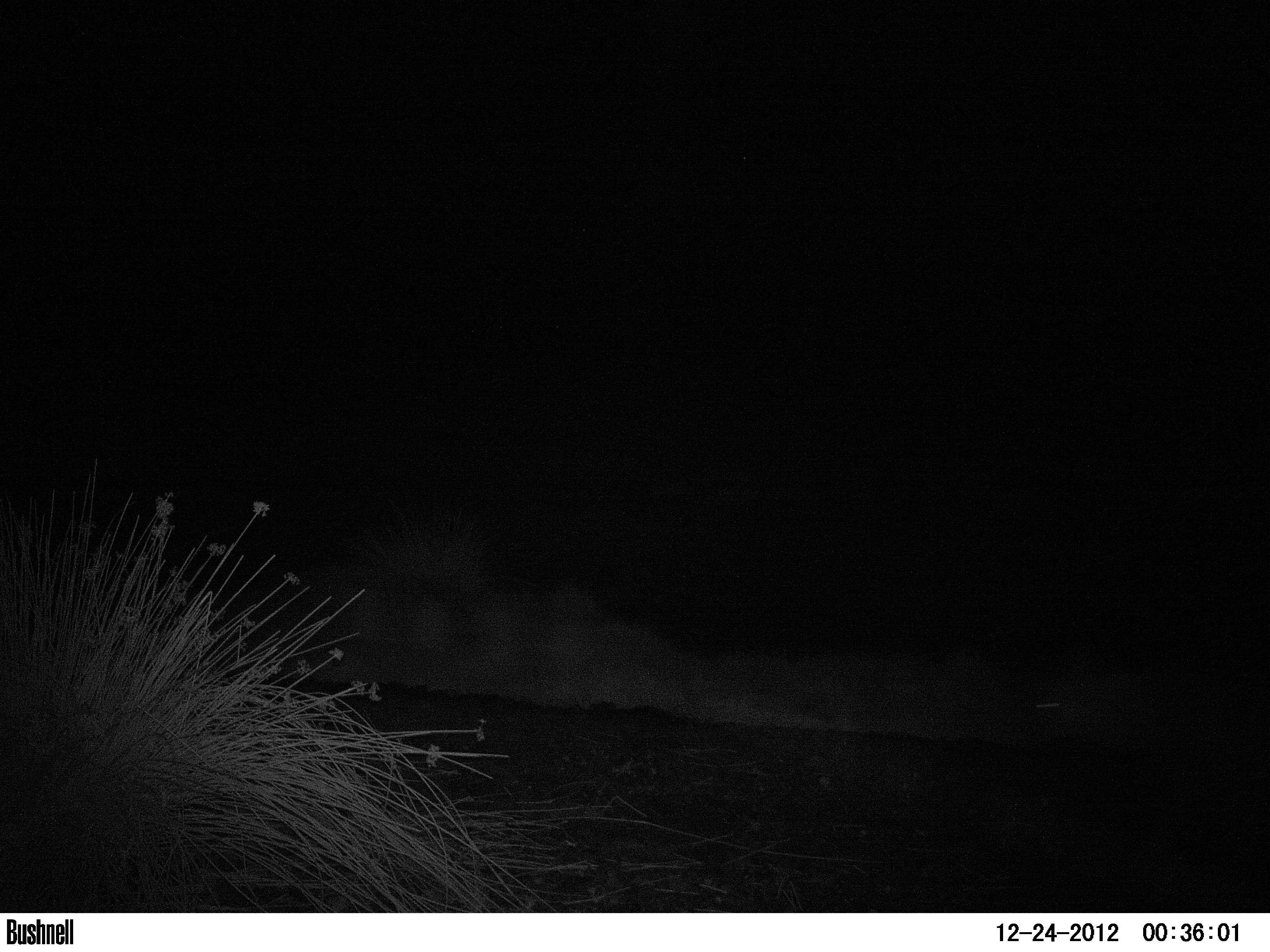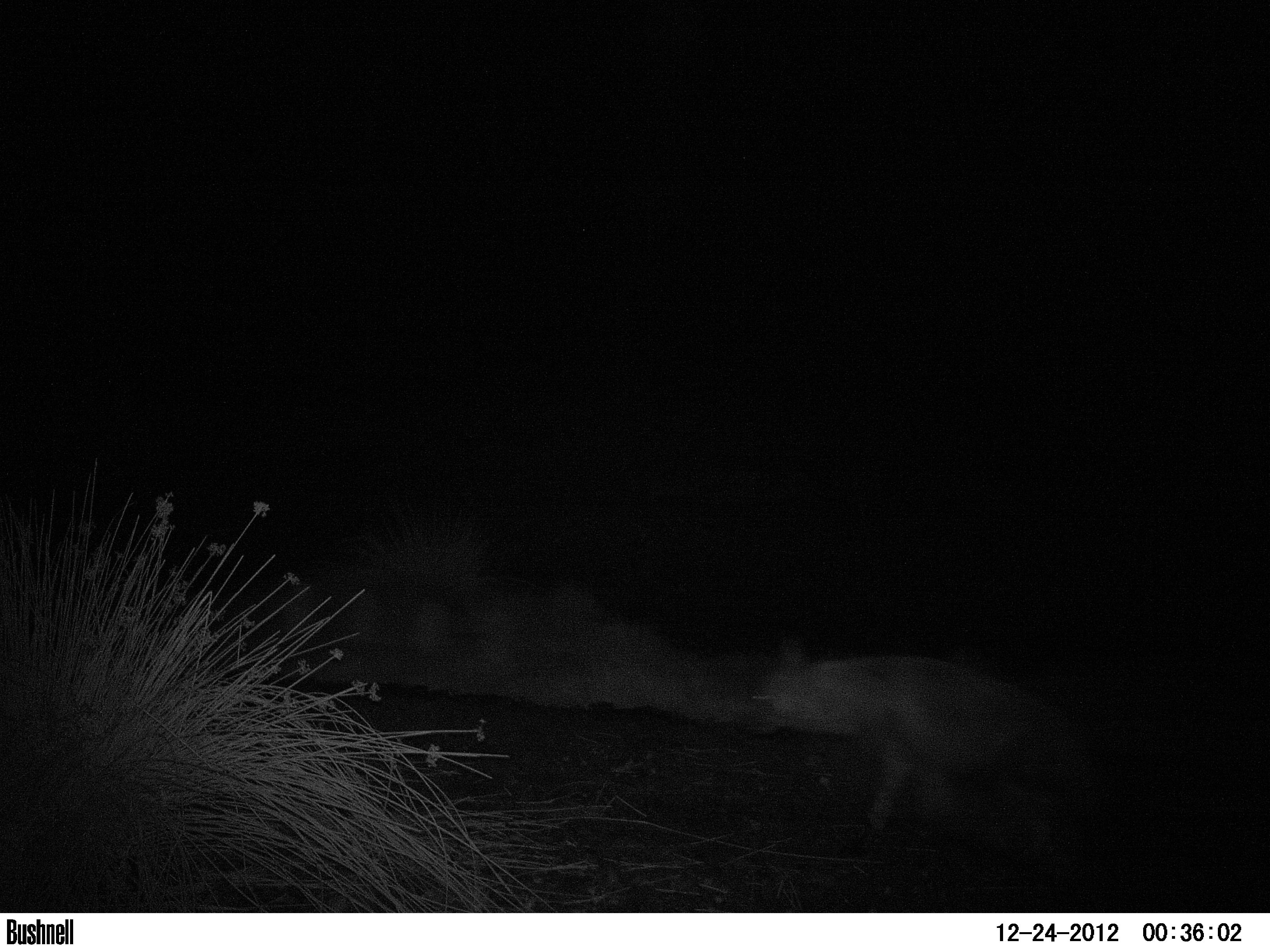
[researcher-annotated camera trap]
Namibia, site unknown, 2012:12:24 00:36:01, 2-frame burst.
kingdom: Animalia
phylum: Chordata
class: Mammalia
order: Carnivora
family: Hyaenidae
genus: Parahyaena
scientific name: Parahyaena brunnea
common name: brown hyena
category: hyaena brunnea